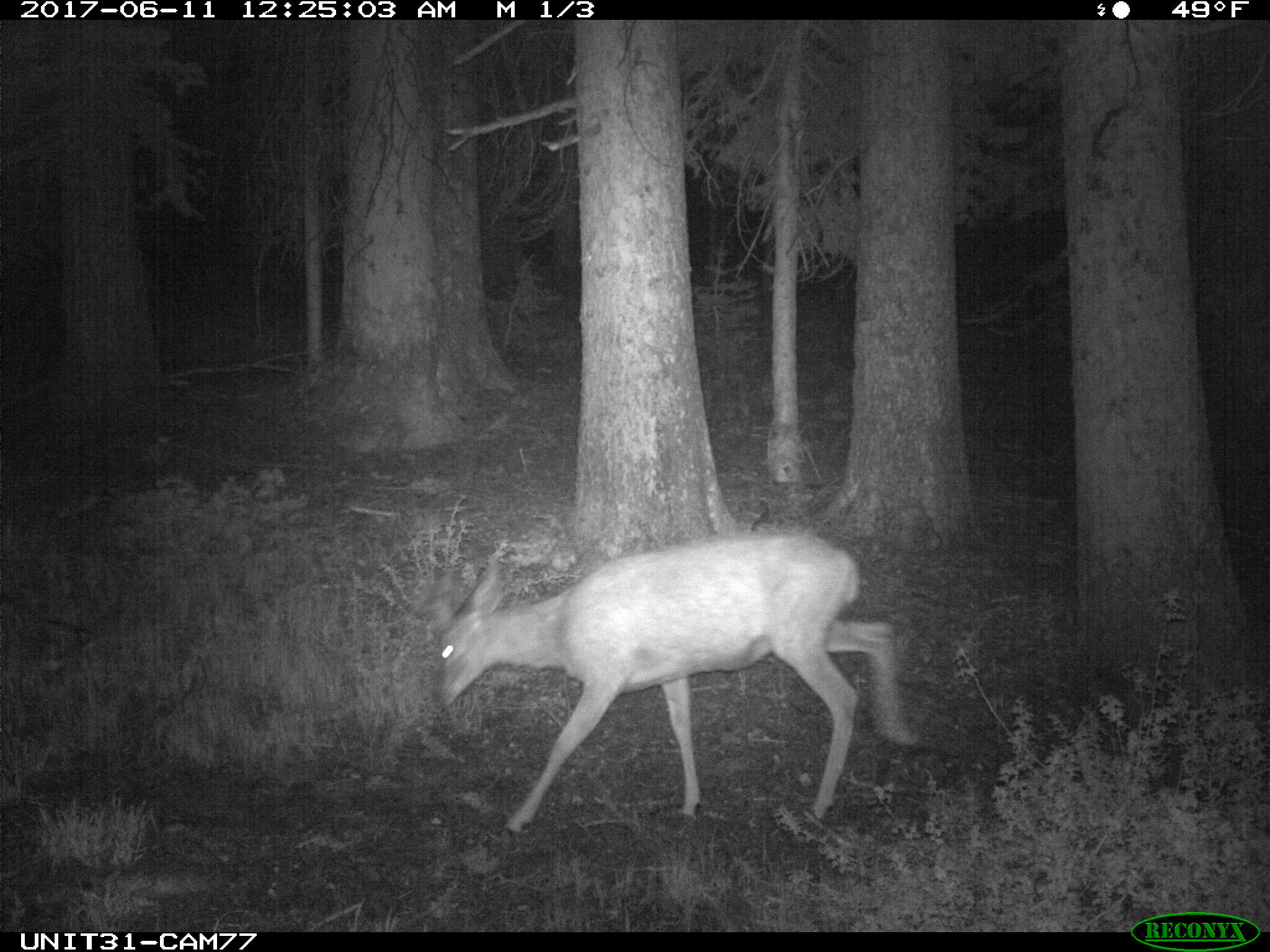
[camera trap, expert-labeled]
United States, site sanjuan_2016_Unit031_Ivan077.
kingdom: Animalia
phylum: Chordata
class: Mammalia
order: Artiodactyla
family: Cervidae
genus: Odocoileus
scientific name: Odocoileus hemionus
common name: mule deer